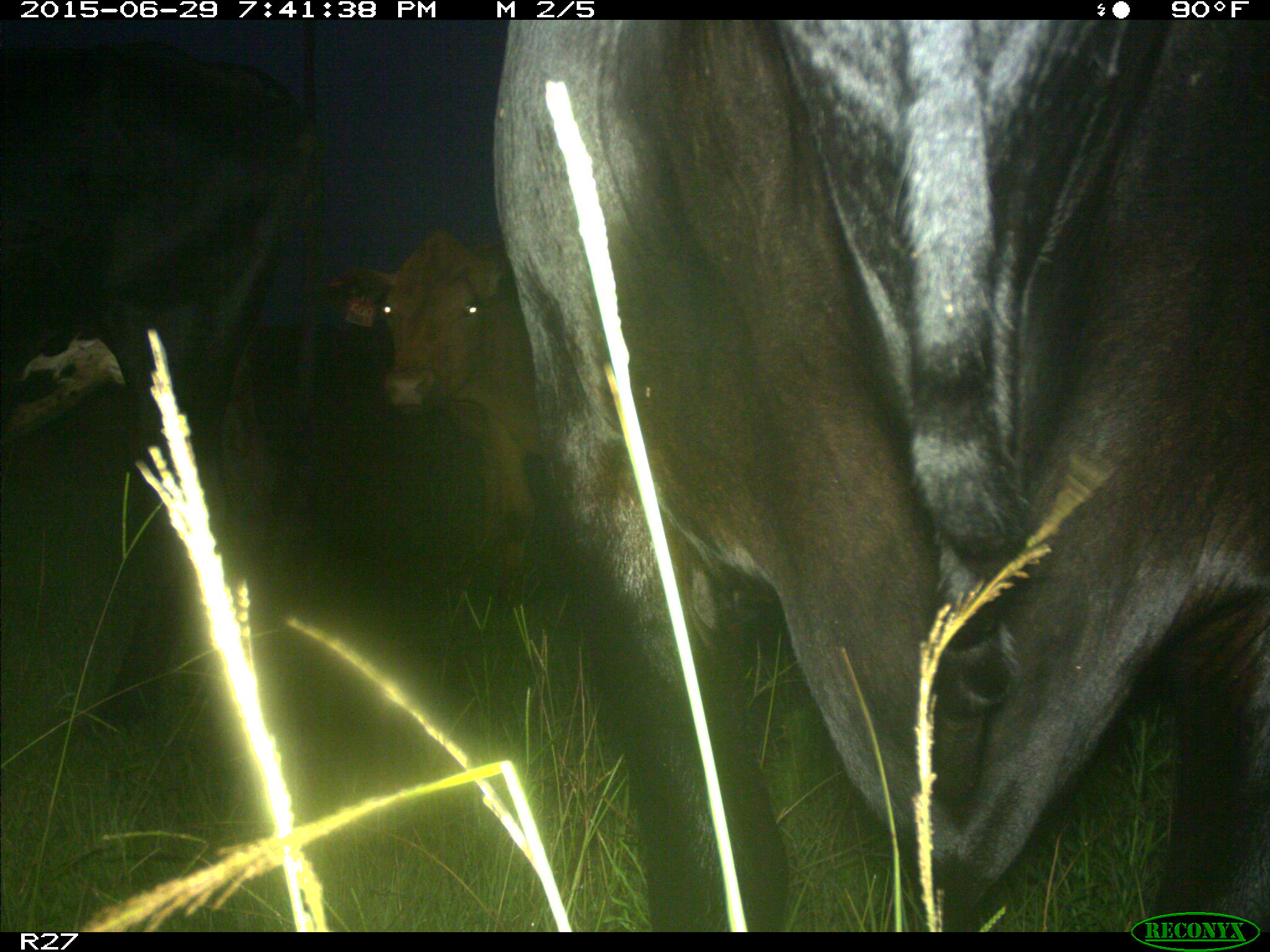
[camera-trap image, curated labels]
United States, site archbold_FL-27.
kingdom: Animalia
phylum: Chordata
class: Mammalia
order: Artiodactyla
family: Bovidae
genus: Bos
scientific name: Bos taurus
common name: domestic cow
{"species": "Bos taurus (domestic cow)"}